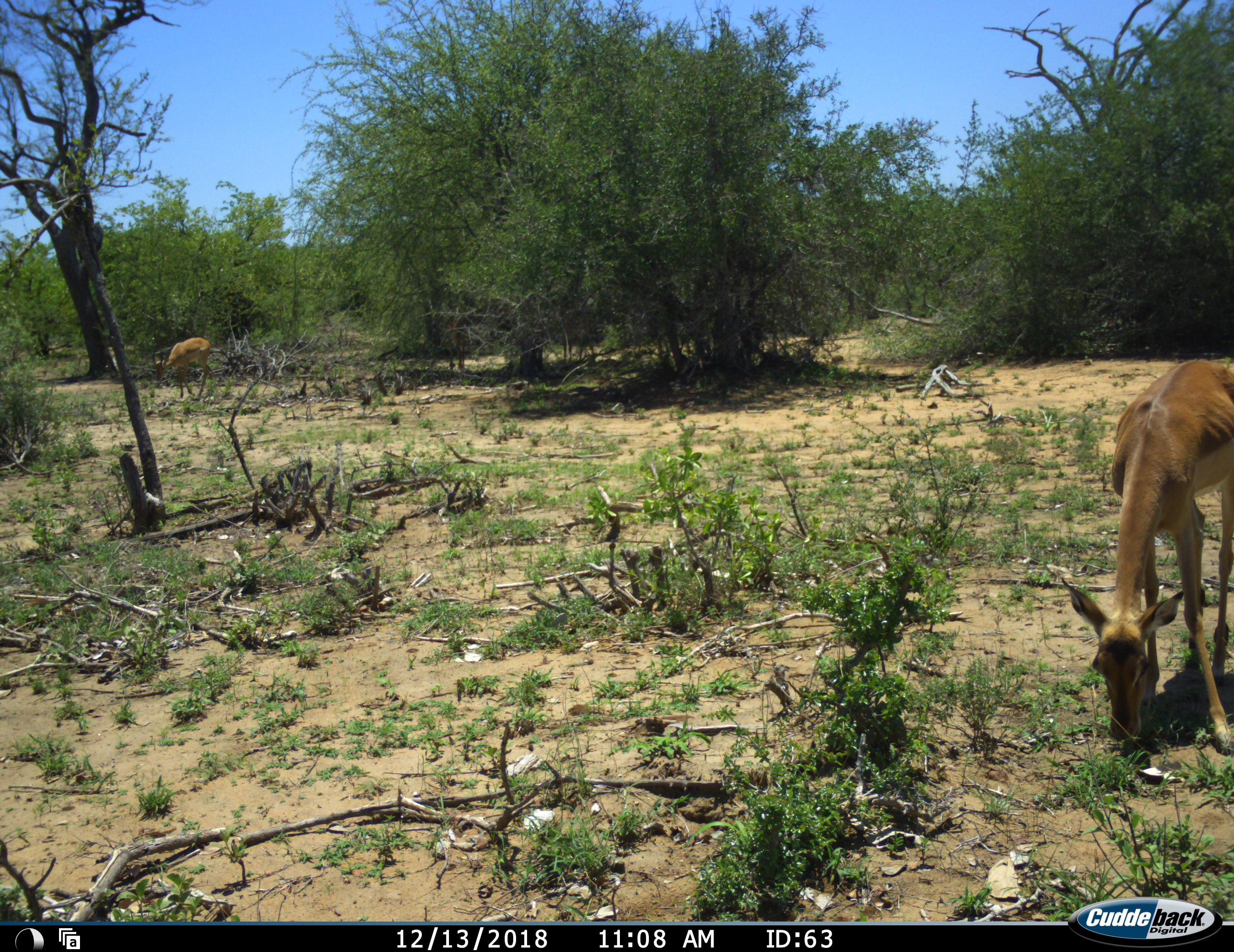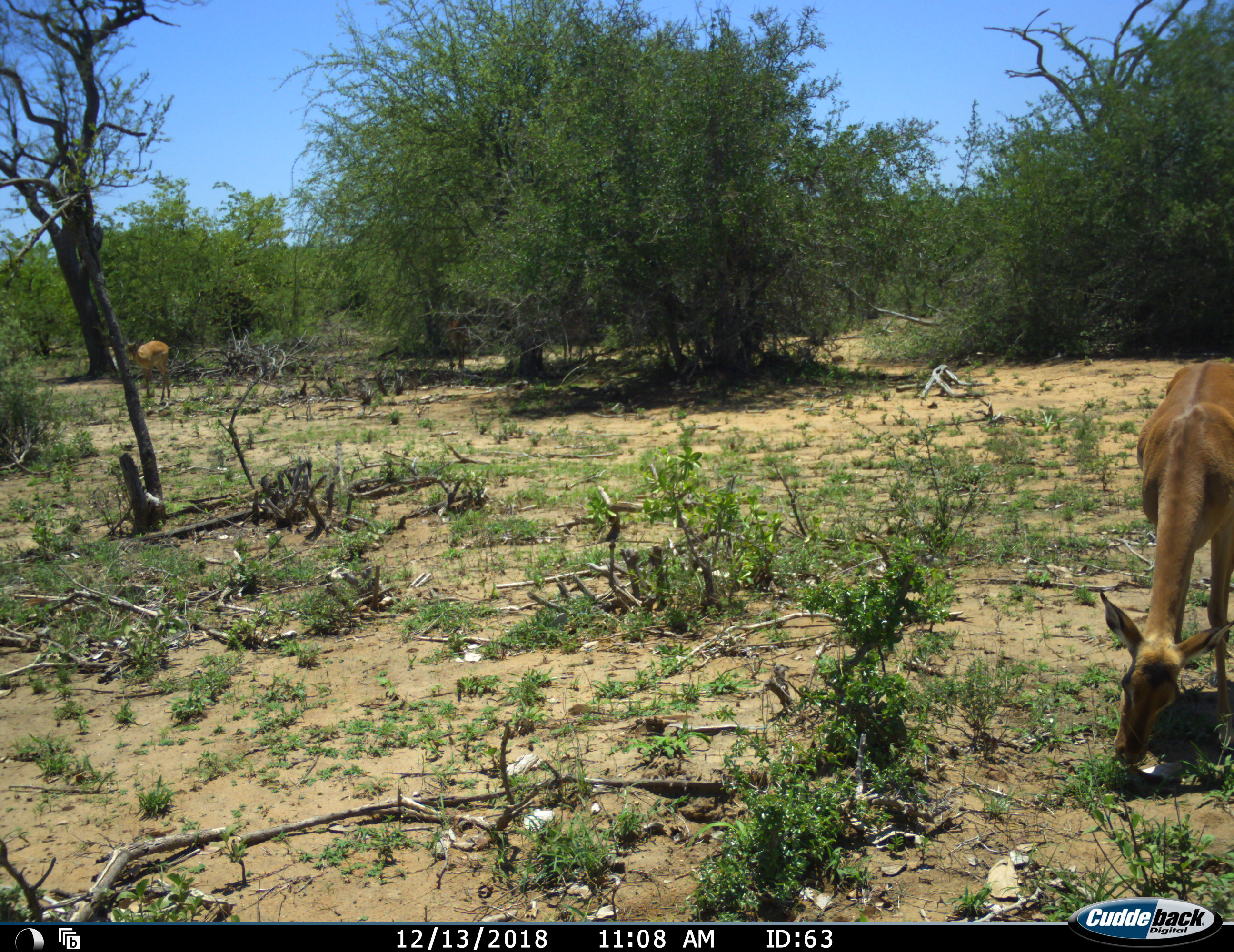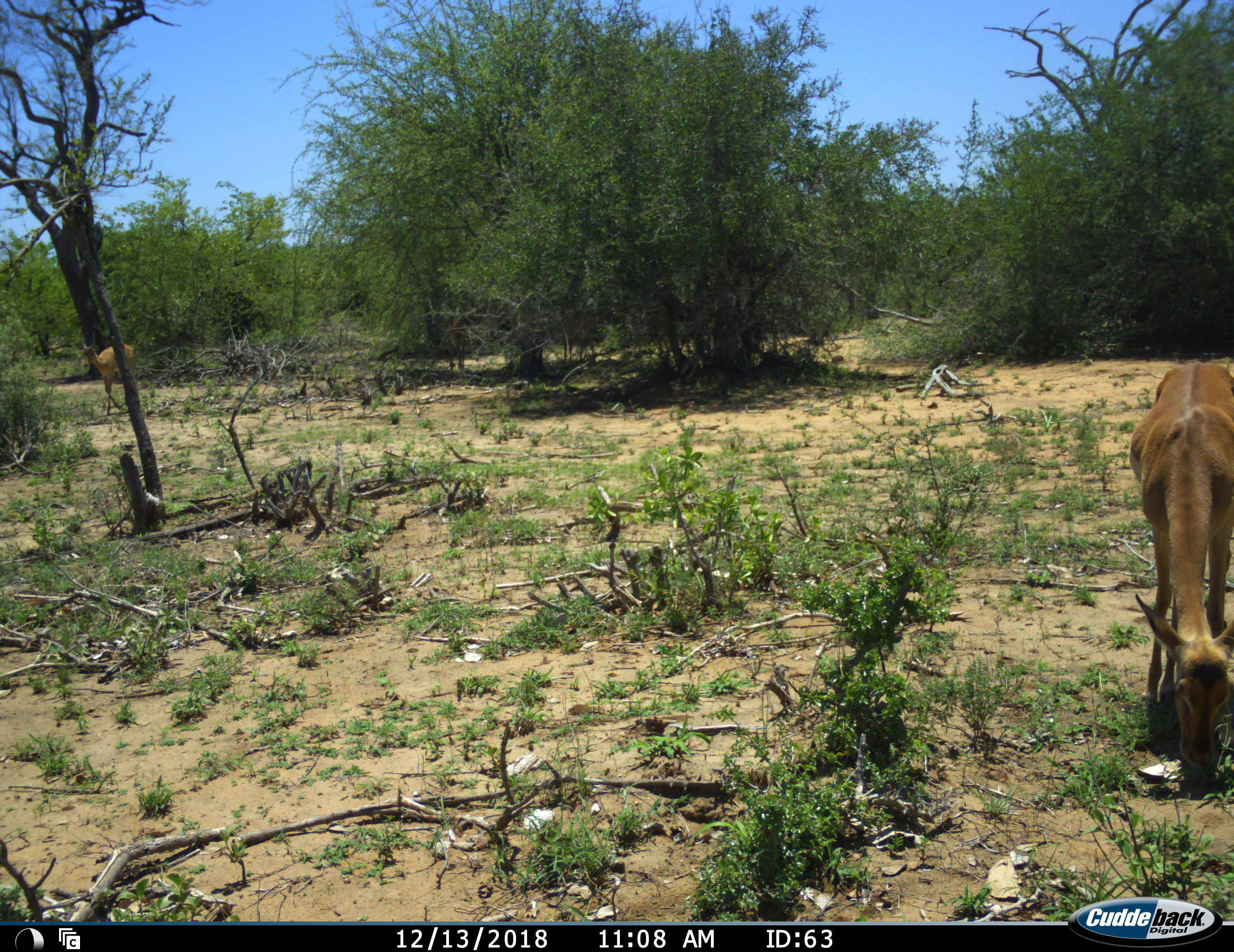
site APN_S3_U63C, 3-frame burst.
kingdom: Animalia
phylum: Chordata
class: Mammalia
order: Artiodactyla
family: Bovidae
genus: Aepyceros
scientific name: Aepyceros melampus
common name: impala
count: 2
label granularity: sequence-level